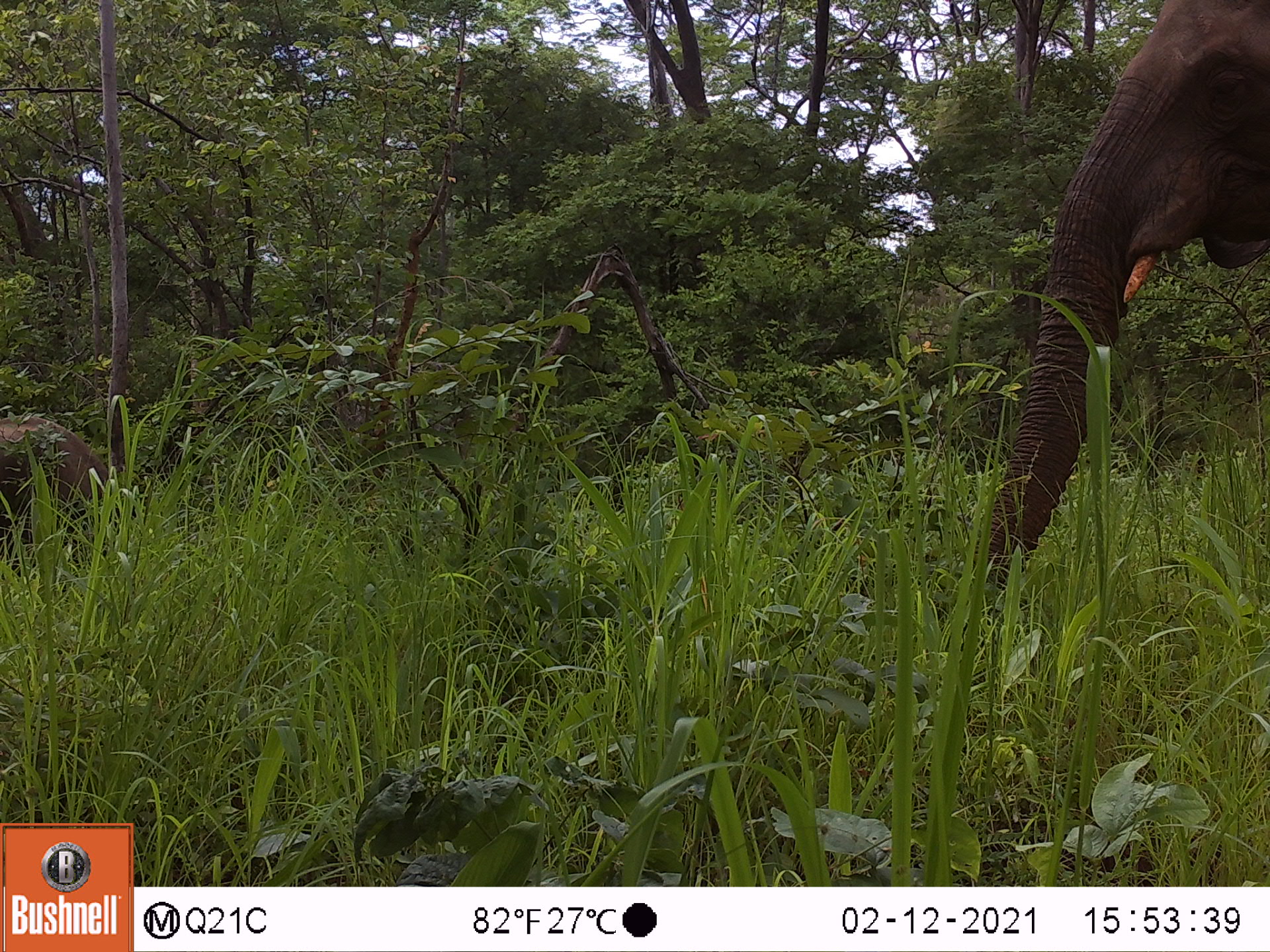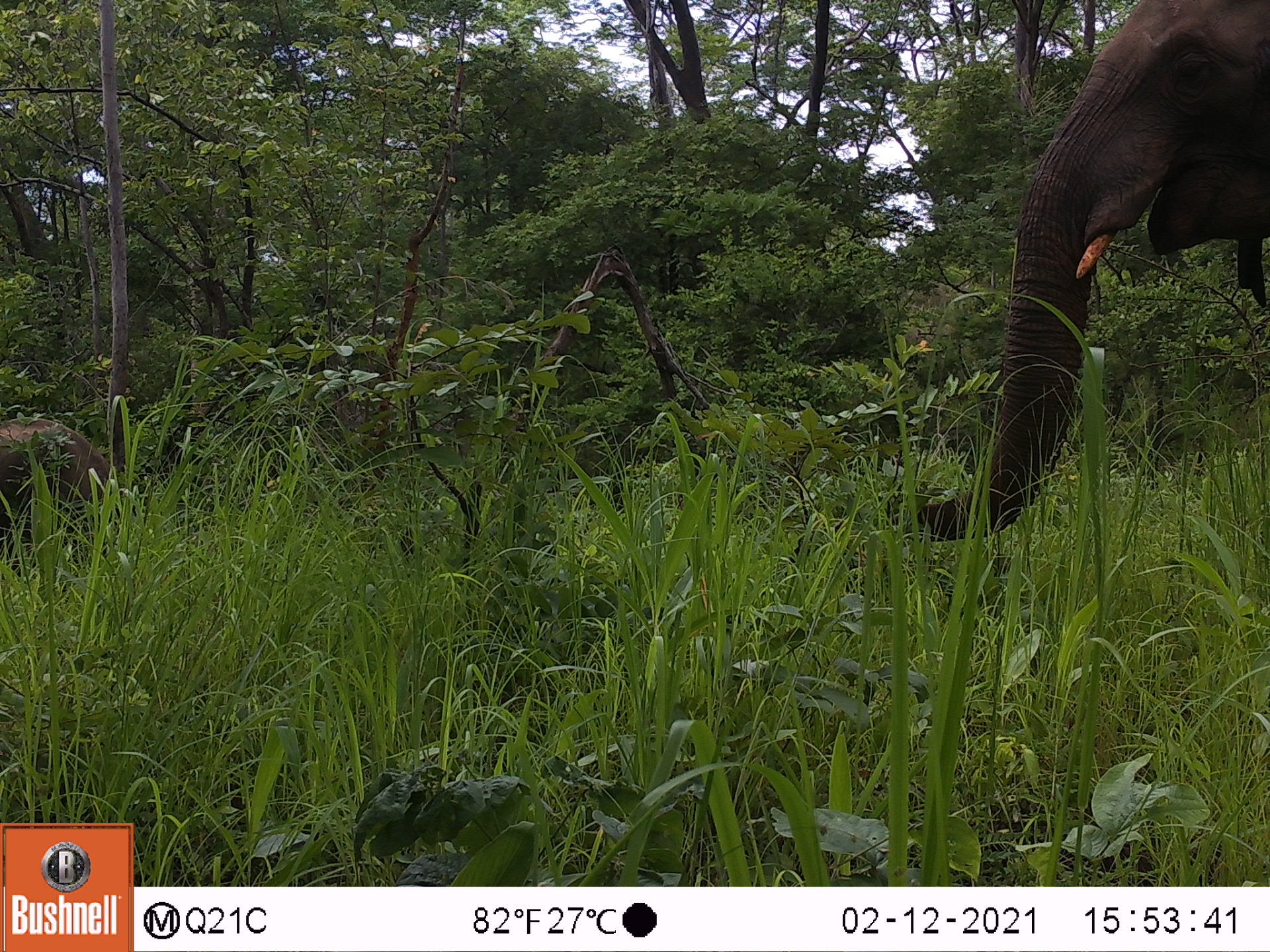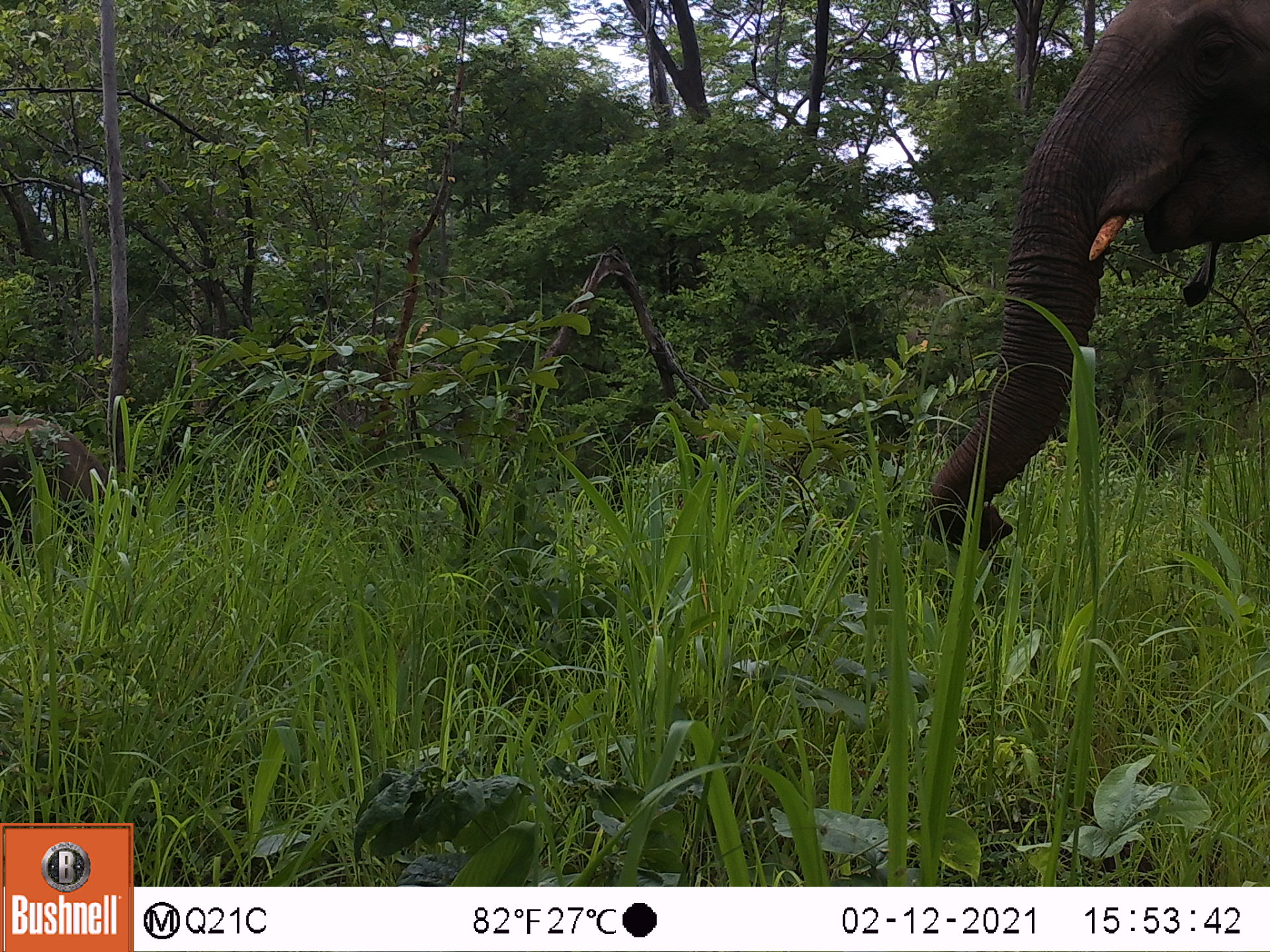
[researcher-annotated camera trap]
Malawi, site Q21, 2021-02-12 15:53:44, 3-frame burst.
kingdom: Animalia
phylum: Chordata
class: Mammalia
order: Proboscidea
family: Elephantidae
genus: Loxodonta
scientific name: Loxodonta africana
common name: african savanna elephant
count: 2